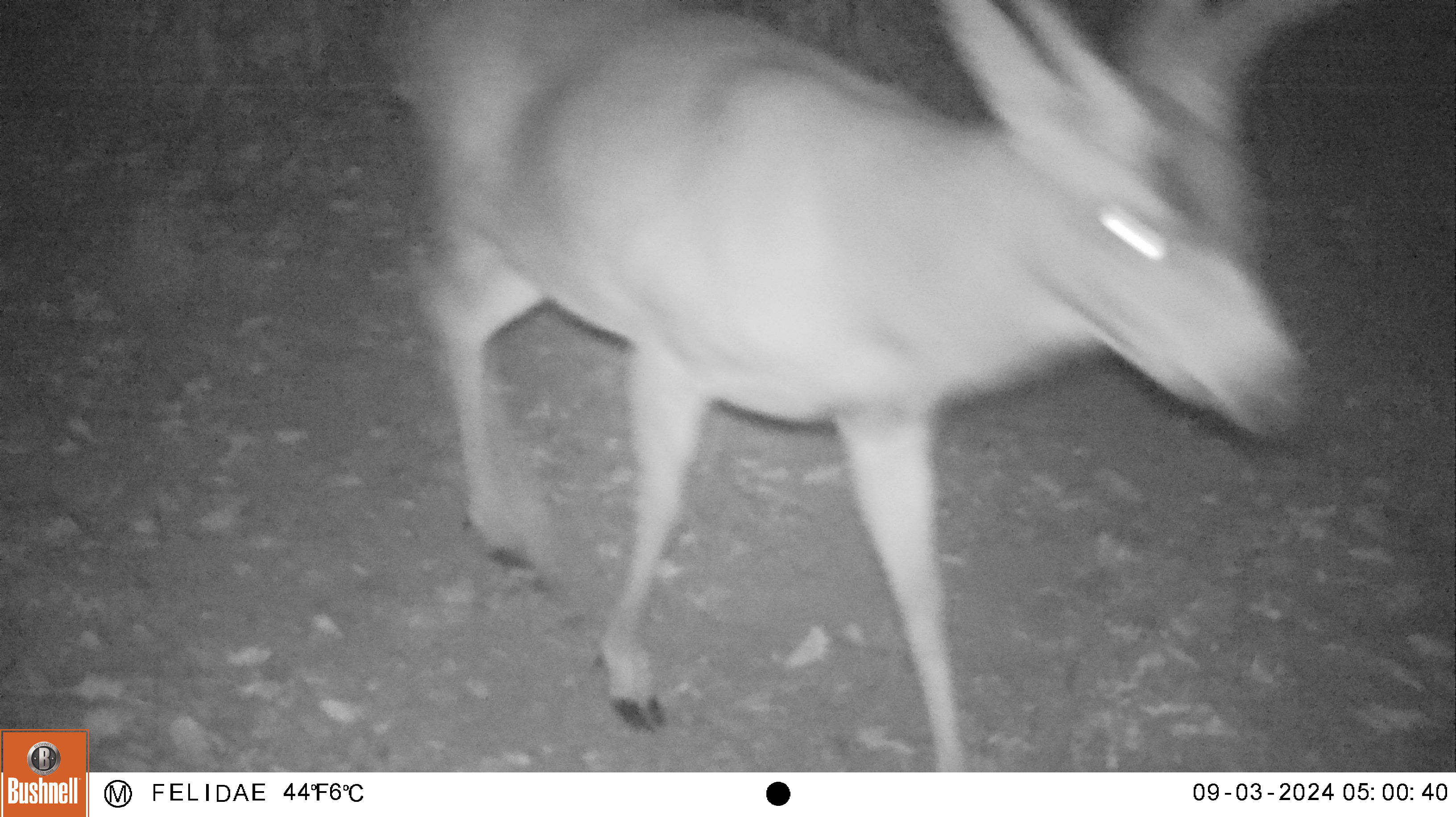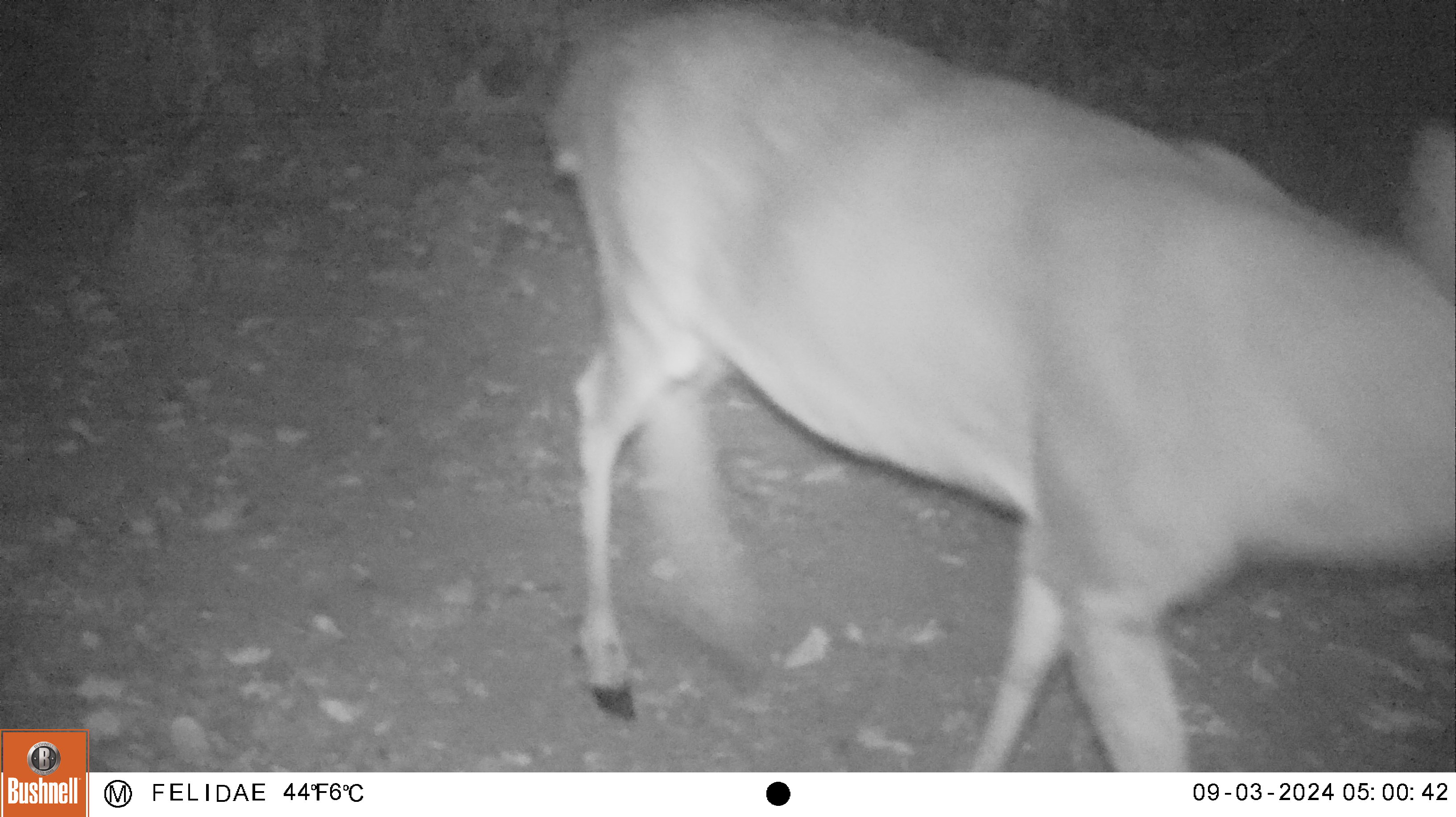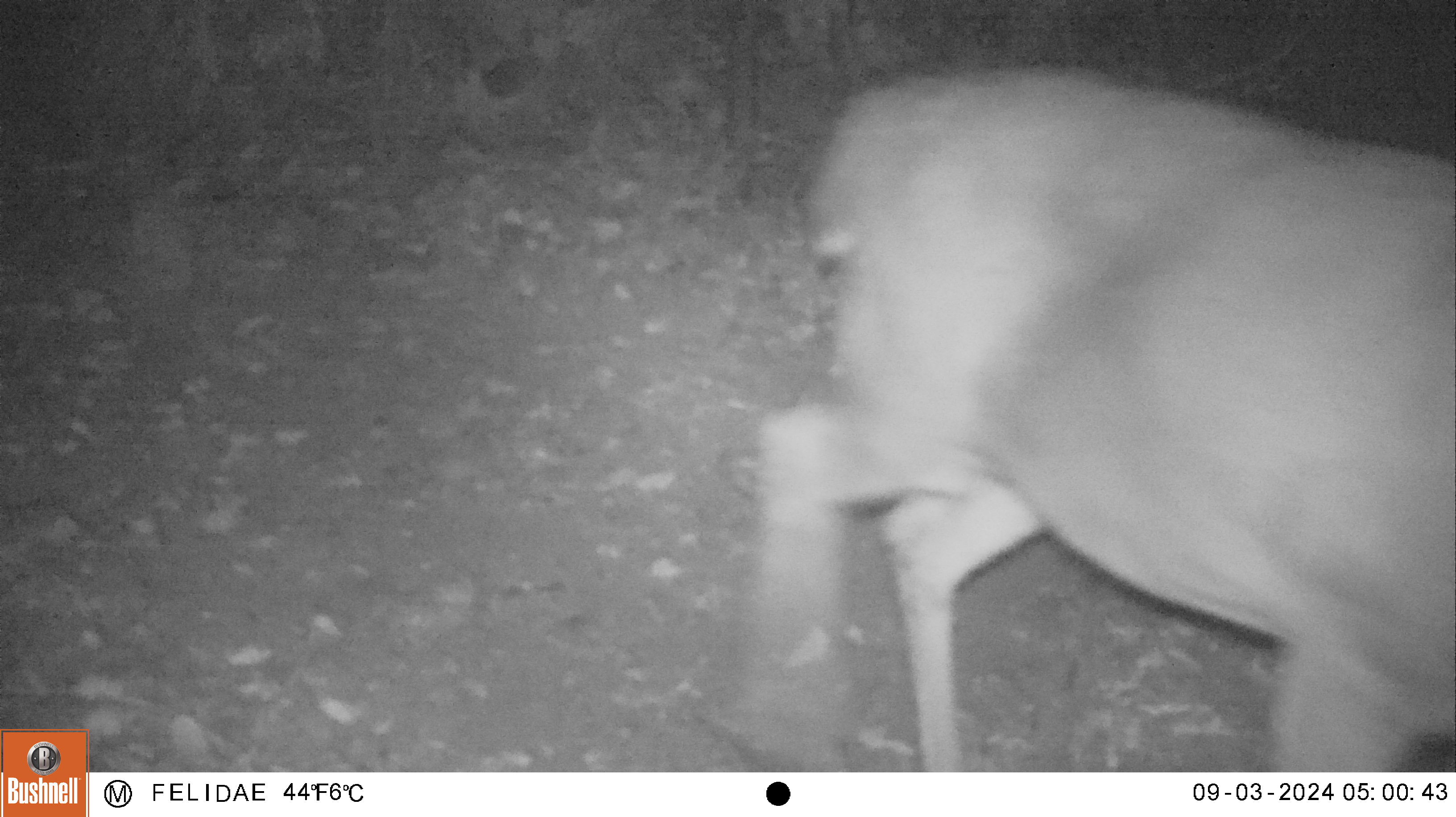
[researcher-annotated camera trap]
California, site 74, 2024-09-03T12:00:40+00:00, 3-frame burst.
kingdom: Animalia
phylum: Chordata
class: Mammalia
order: Artiodactyla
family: Cervidae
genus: Odocoileus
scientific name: Odocoileus hemionus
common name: mule deer